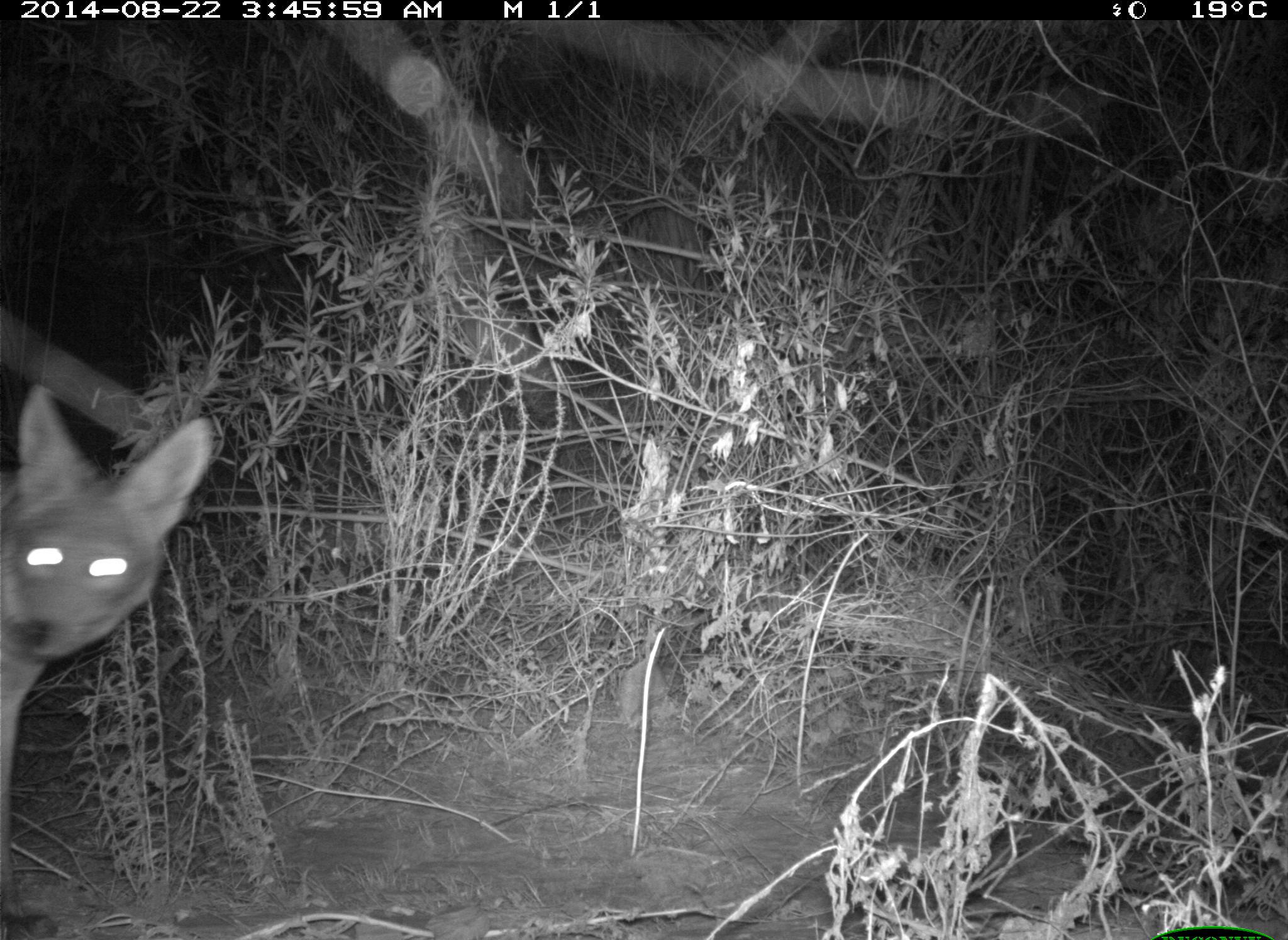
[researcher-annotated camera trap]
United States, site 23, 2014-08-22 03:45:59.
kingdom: Animalia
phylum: Chordata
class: Mammalia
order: Carnivora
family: Canidae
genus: Canis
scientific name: Canis latrans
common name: coyote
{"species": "coyote (Canis latrans)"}